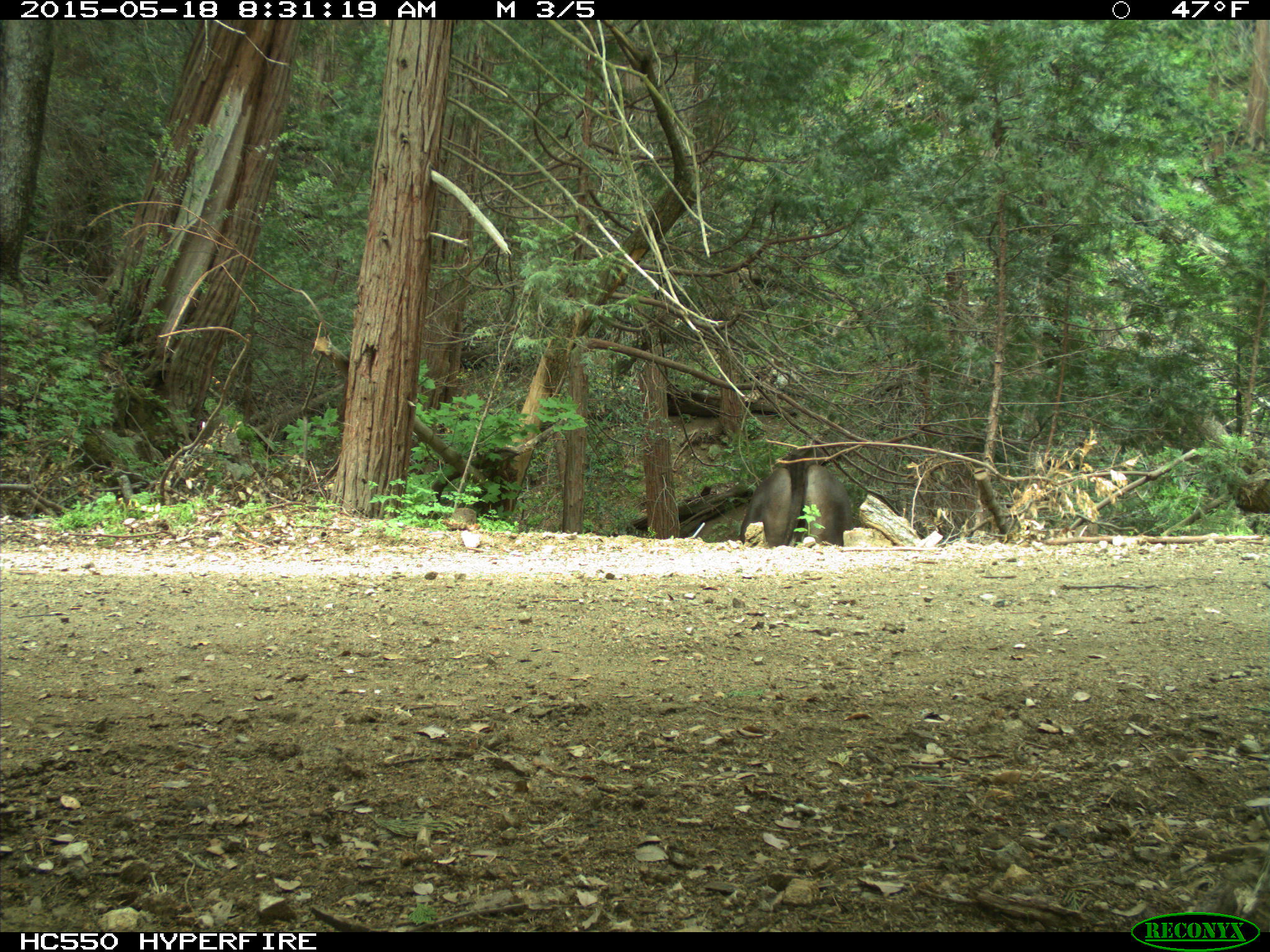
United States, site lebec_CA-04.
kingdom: Animalia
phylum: Chordata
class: Mammalia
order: Artiodactyla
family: Bovidae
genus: Bos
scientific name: Bos taurus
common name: domestic cow